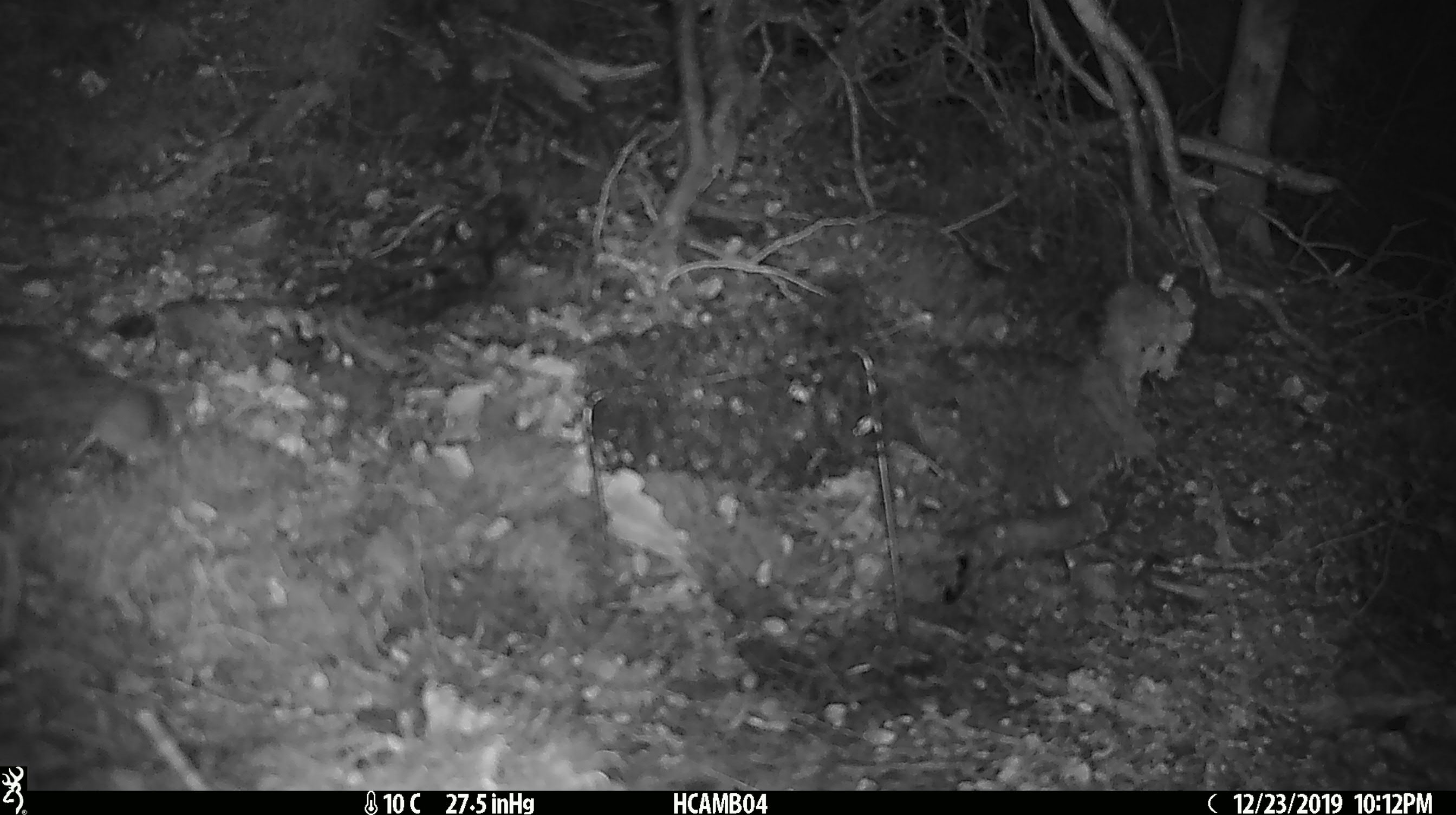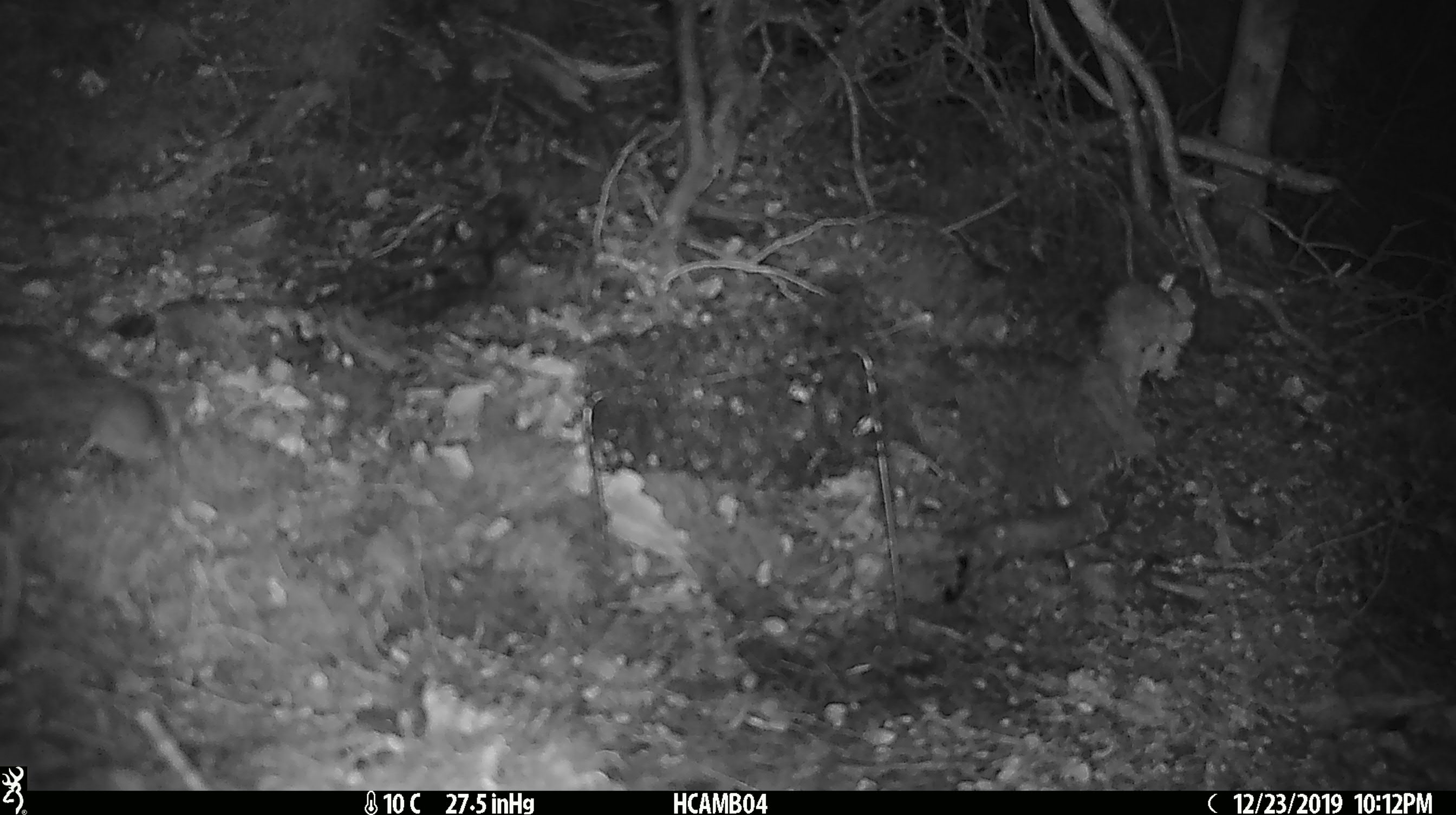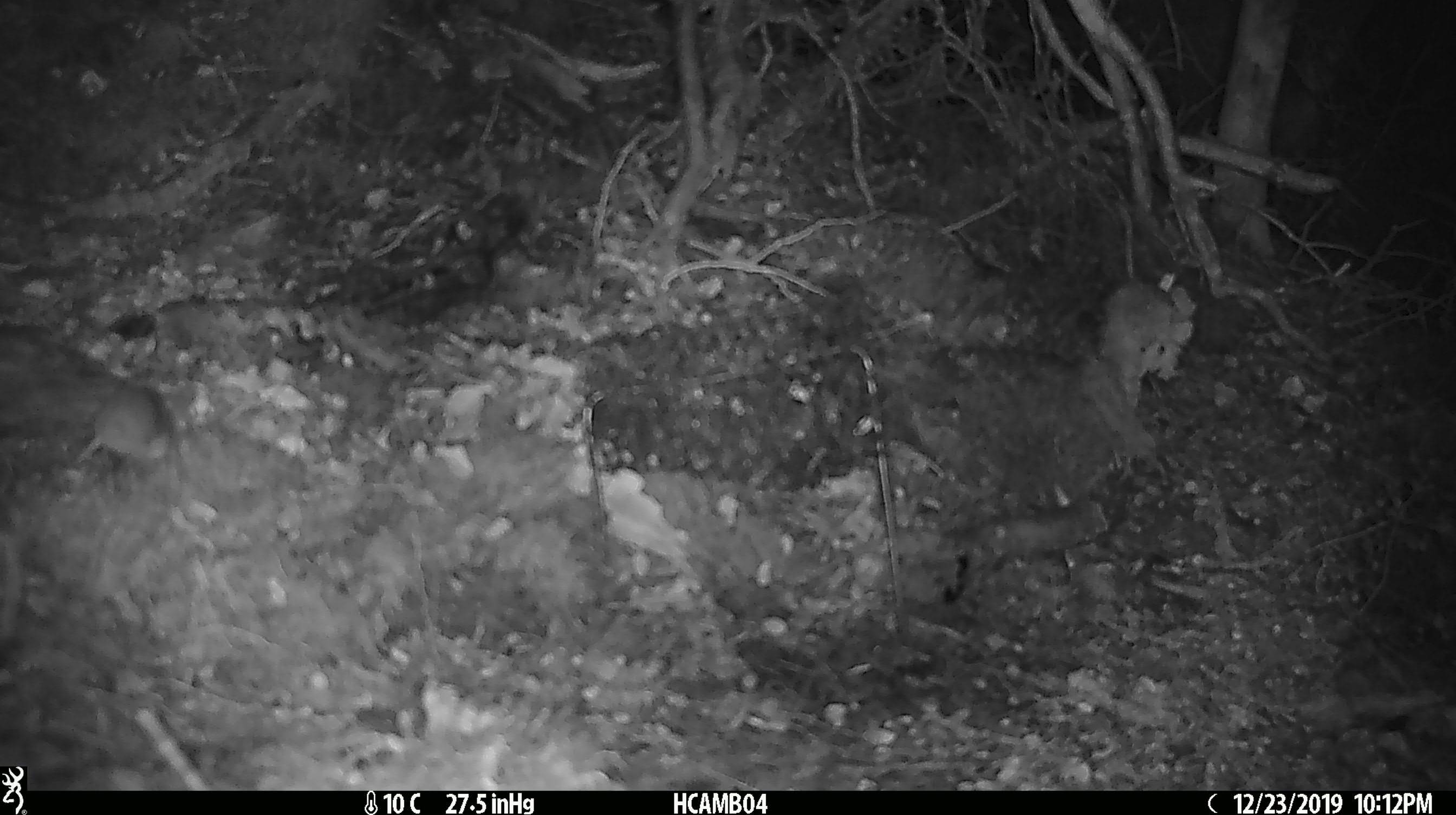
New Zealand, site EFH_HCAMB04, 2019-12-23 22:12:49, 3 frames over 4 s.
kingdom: Animalia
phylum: Chordata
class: Mammalia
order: Rodentia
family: Muridae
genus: Mus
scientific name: Mus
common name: mouse